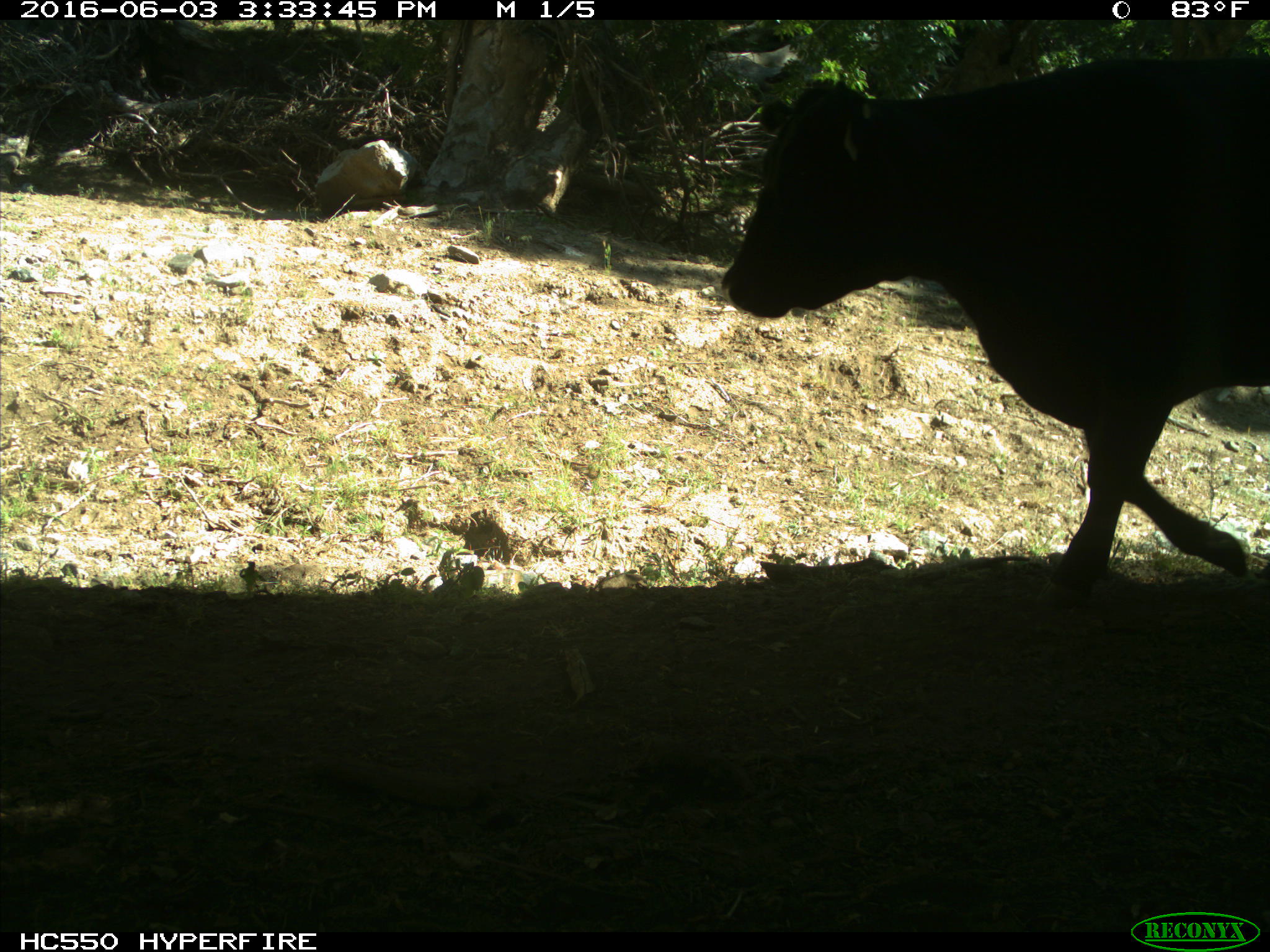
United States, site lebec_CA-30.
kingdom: Animalia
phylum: Chordata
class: Mammalia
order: Artiodactyla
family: Bovidae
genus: Bos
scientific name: Bos taurus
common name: domestic cow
Bos taurus (domestic cow).